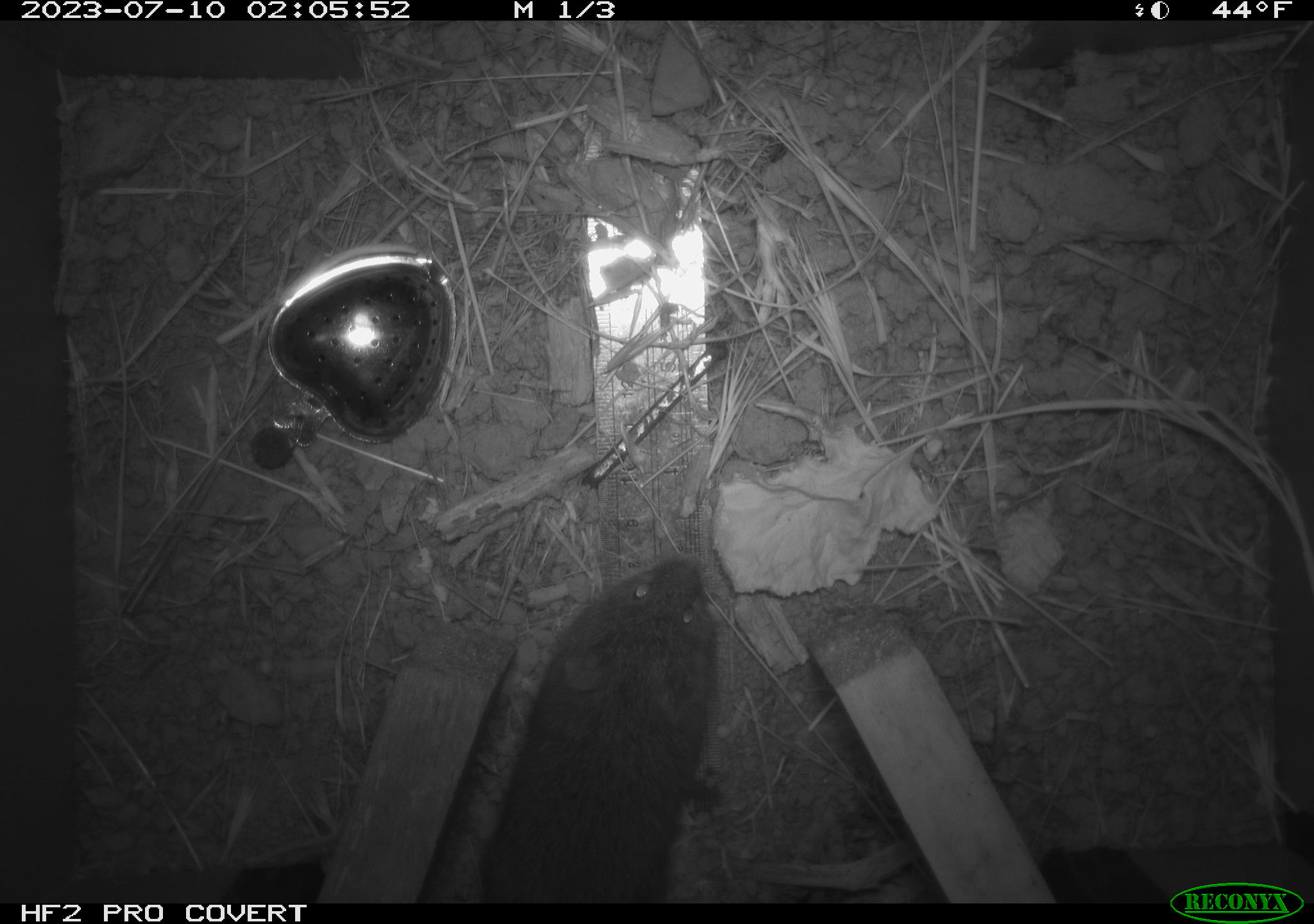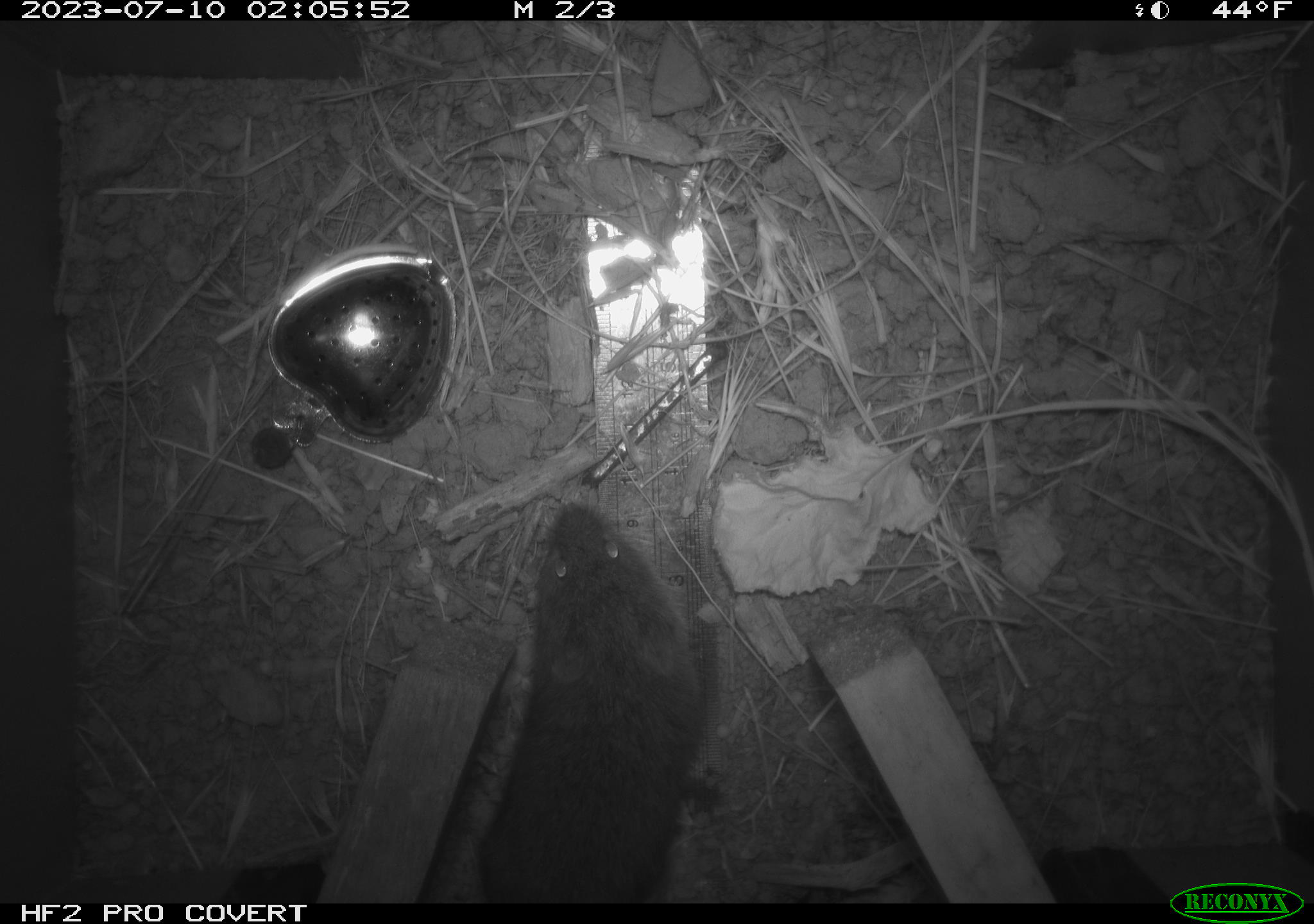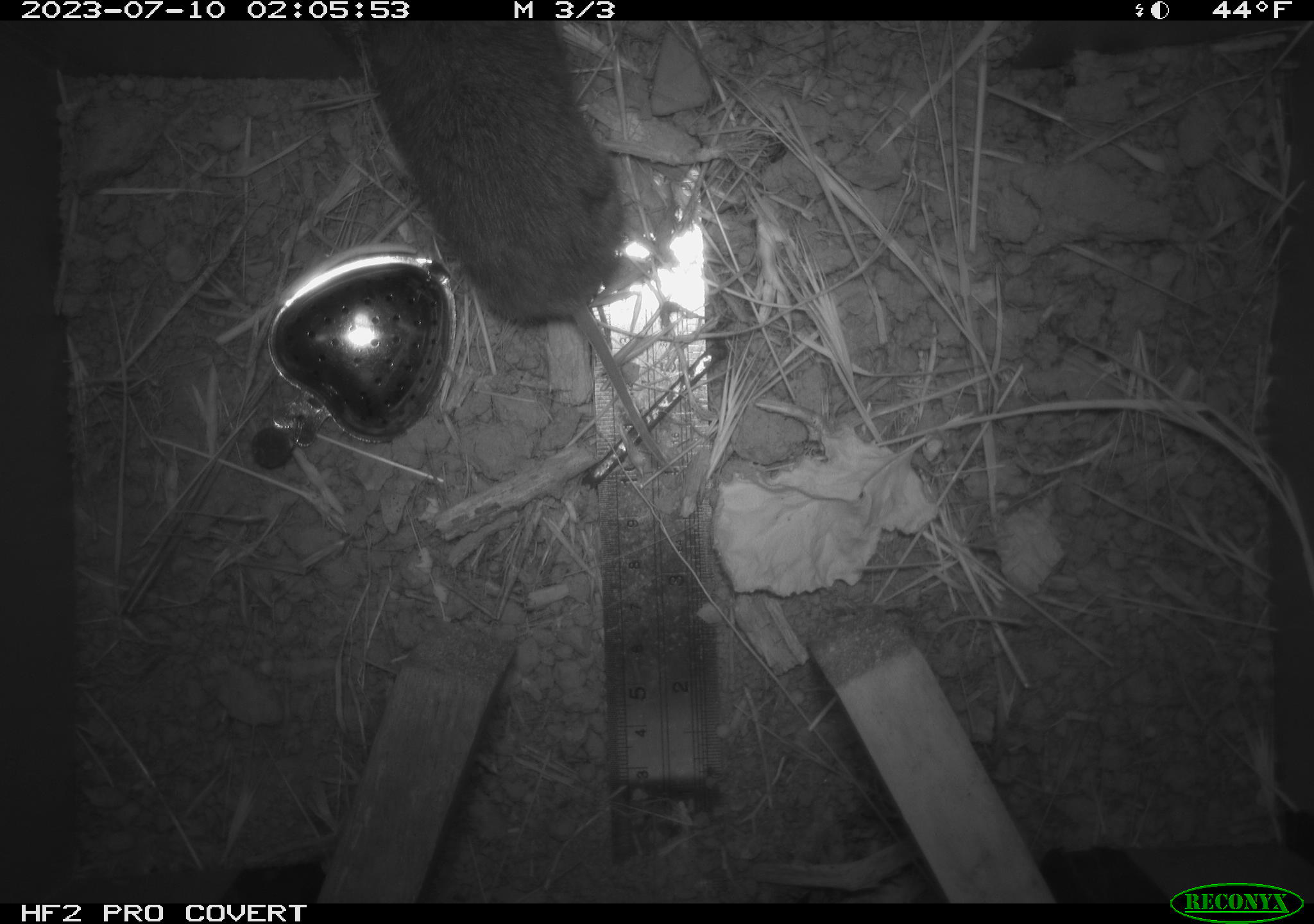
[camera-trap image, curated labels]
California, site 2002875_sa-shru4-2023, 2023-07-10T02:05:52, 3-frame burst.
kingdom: Animalia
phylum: Chordata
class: Mammalia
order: Rodentia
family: Cricetidae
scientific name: Arvicolinae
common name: voles, lemmings, and muskrats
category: arvicolinae subfamily